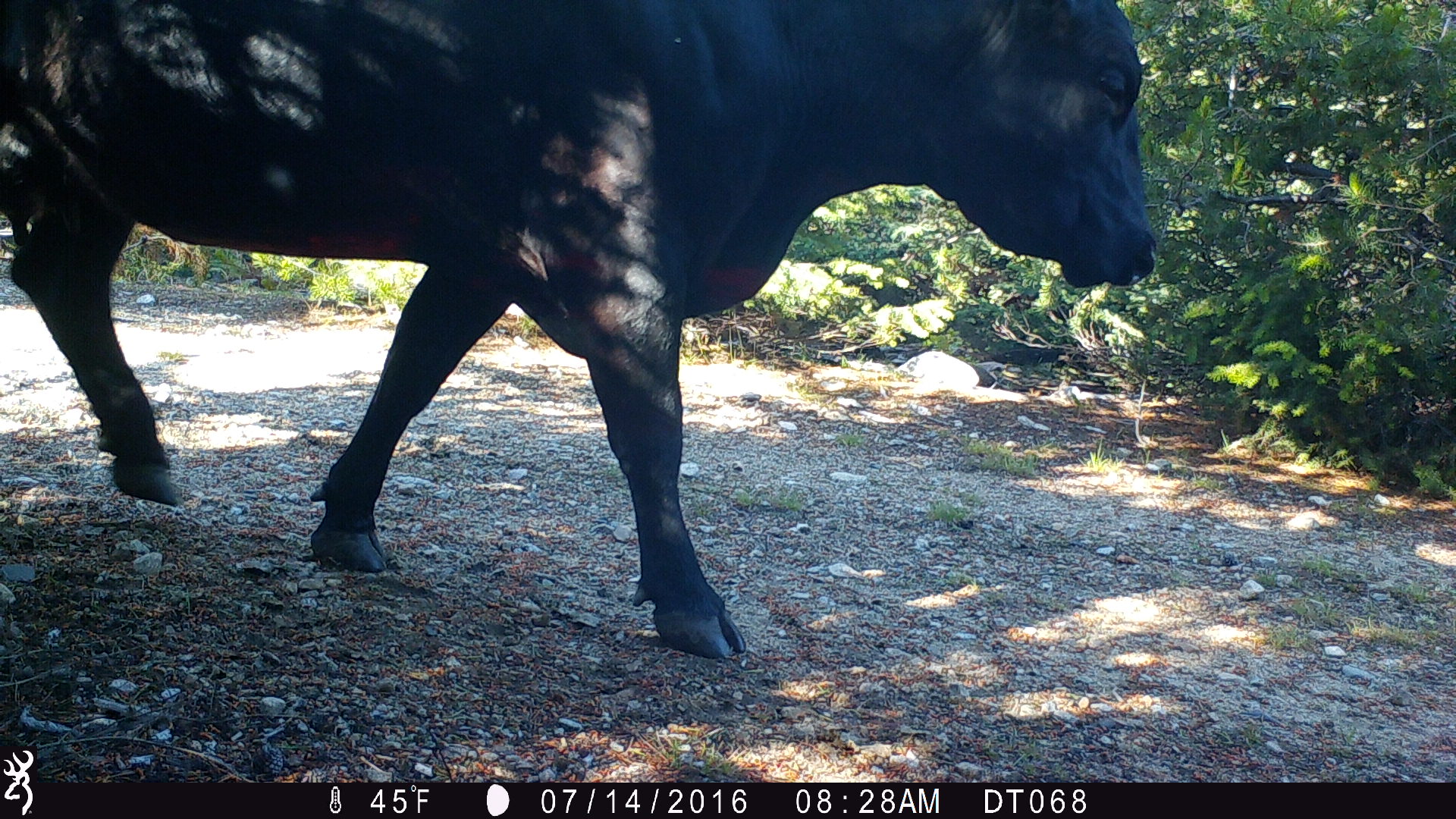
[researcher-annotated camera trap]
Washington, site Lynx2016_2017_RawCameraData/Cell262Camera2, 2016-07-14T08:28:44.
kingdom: Animalia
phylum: Chordata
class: Mammalia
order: Artiodactyla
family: Bovidae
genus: Bos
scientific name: Bos taurus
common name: domestic cattle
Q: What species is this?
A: Domestic cattle (Bos taurus).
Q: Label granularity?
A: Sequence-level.